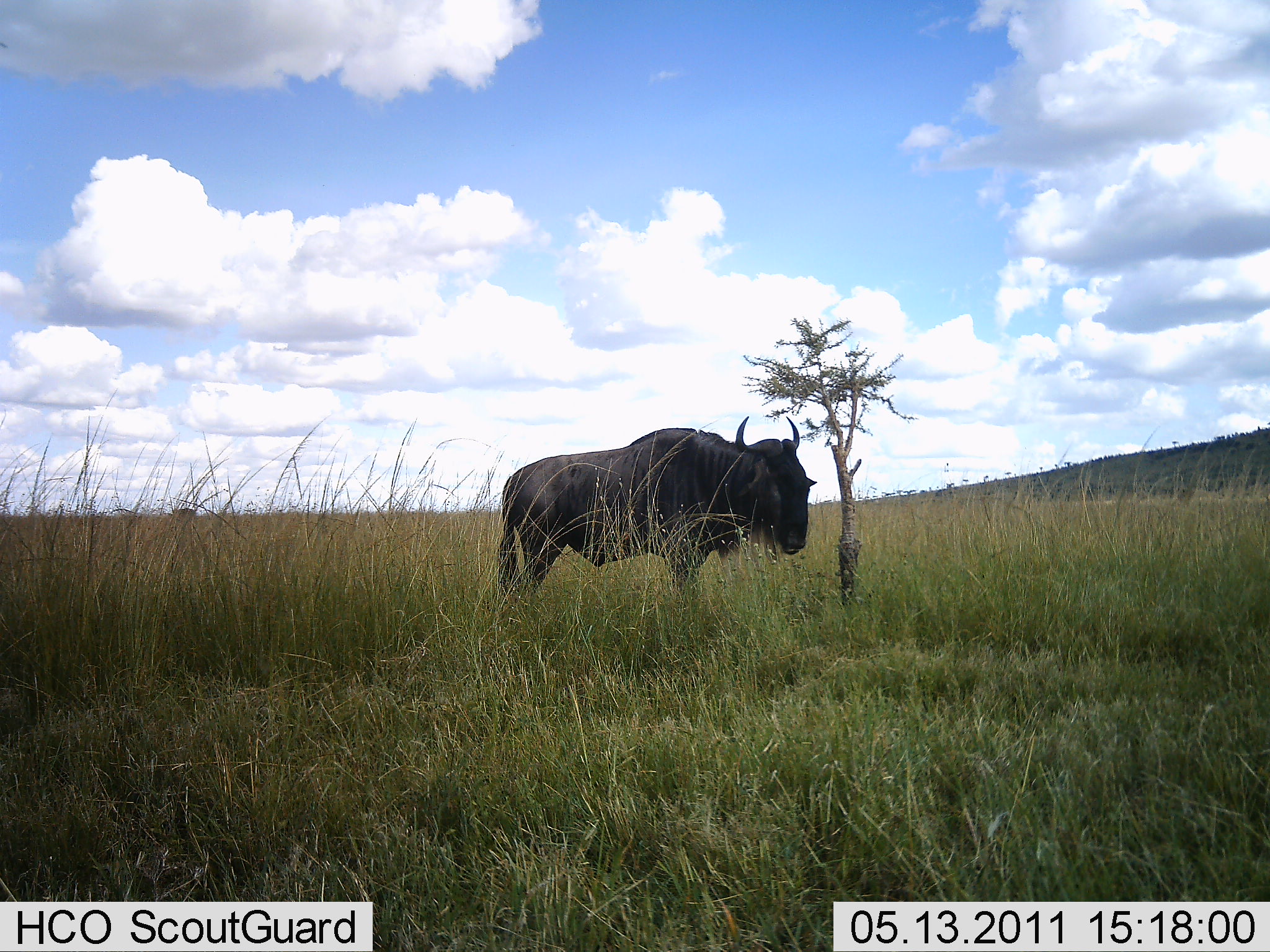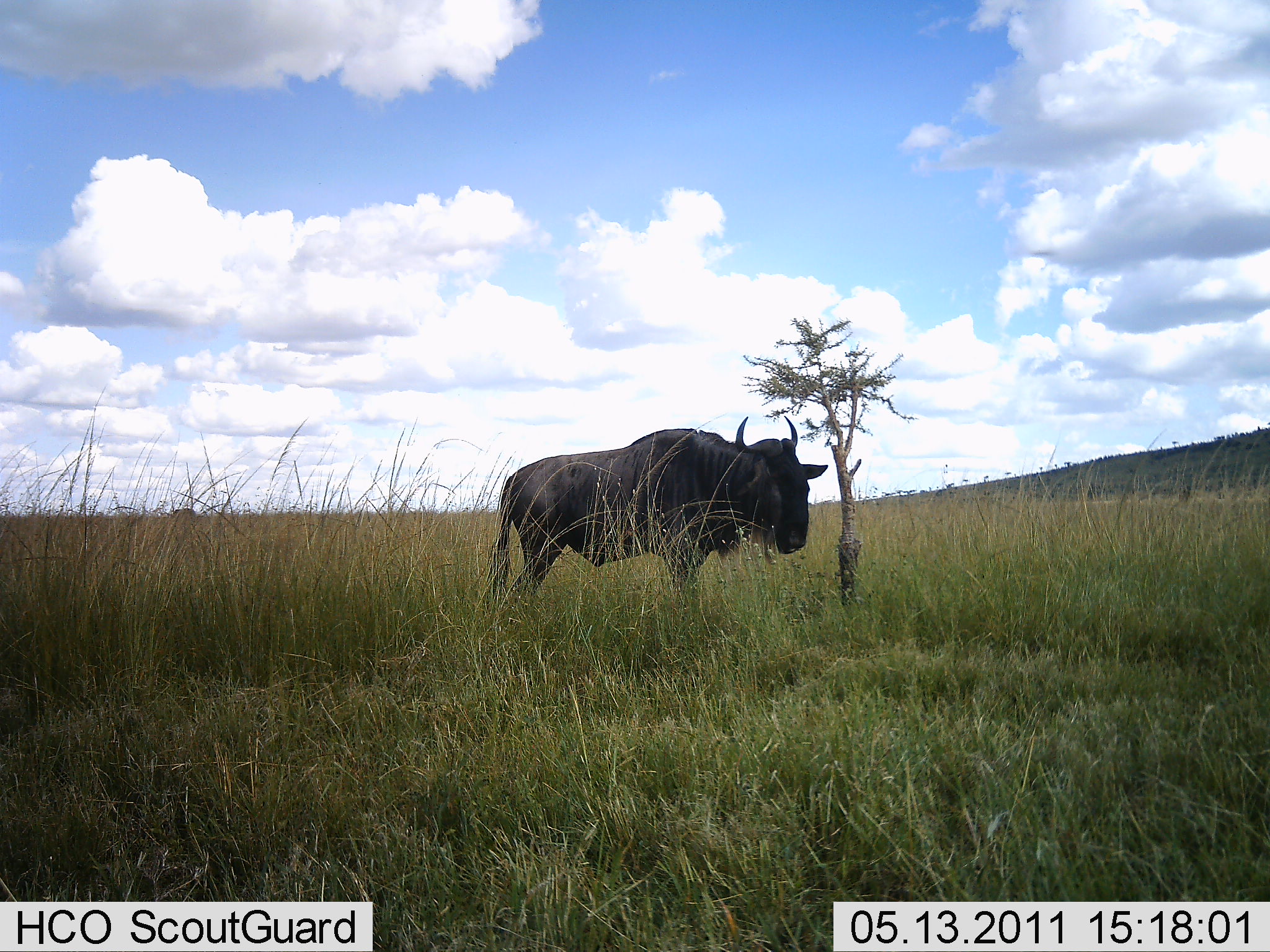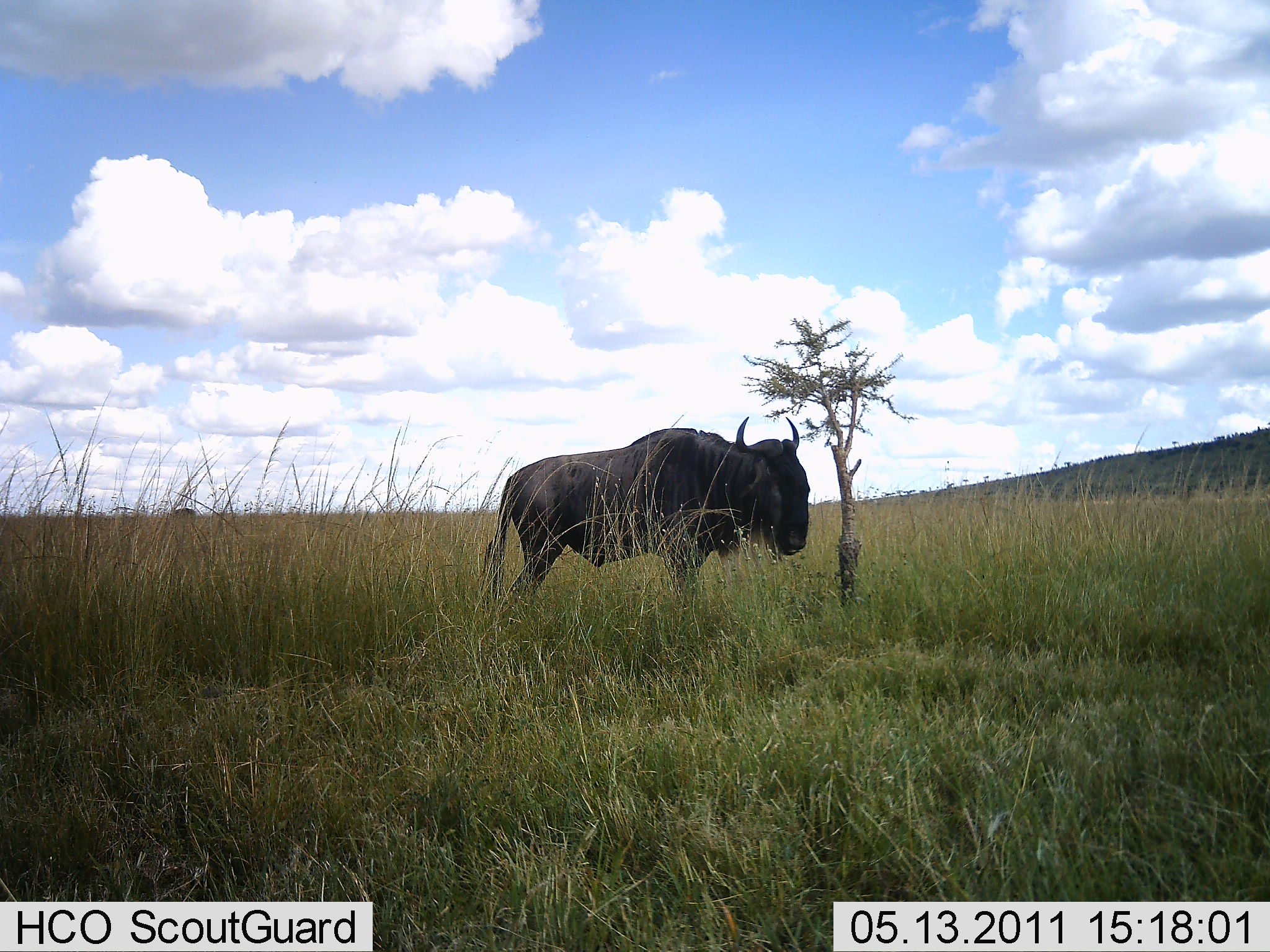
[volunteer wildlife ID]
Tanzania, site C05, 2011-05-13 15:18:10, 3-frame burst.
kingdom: Animalia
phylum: Chordata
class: Mammalia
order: Artiodactyla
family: Bovidae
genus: Connochaetes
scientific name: Connochaetes taurinus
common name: blue wildebeest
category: wildebeest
Wildebeest (blue wildebeest) (Connochaetes taurinus), count 1. Behavior (volunteer vote fractions): standing 91%, resting 9%, moving 0%, interacting 0%. Young present (vote fraction): 0%. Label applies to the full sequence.